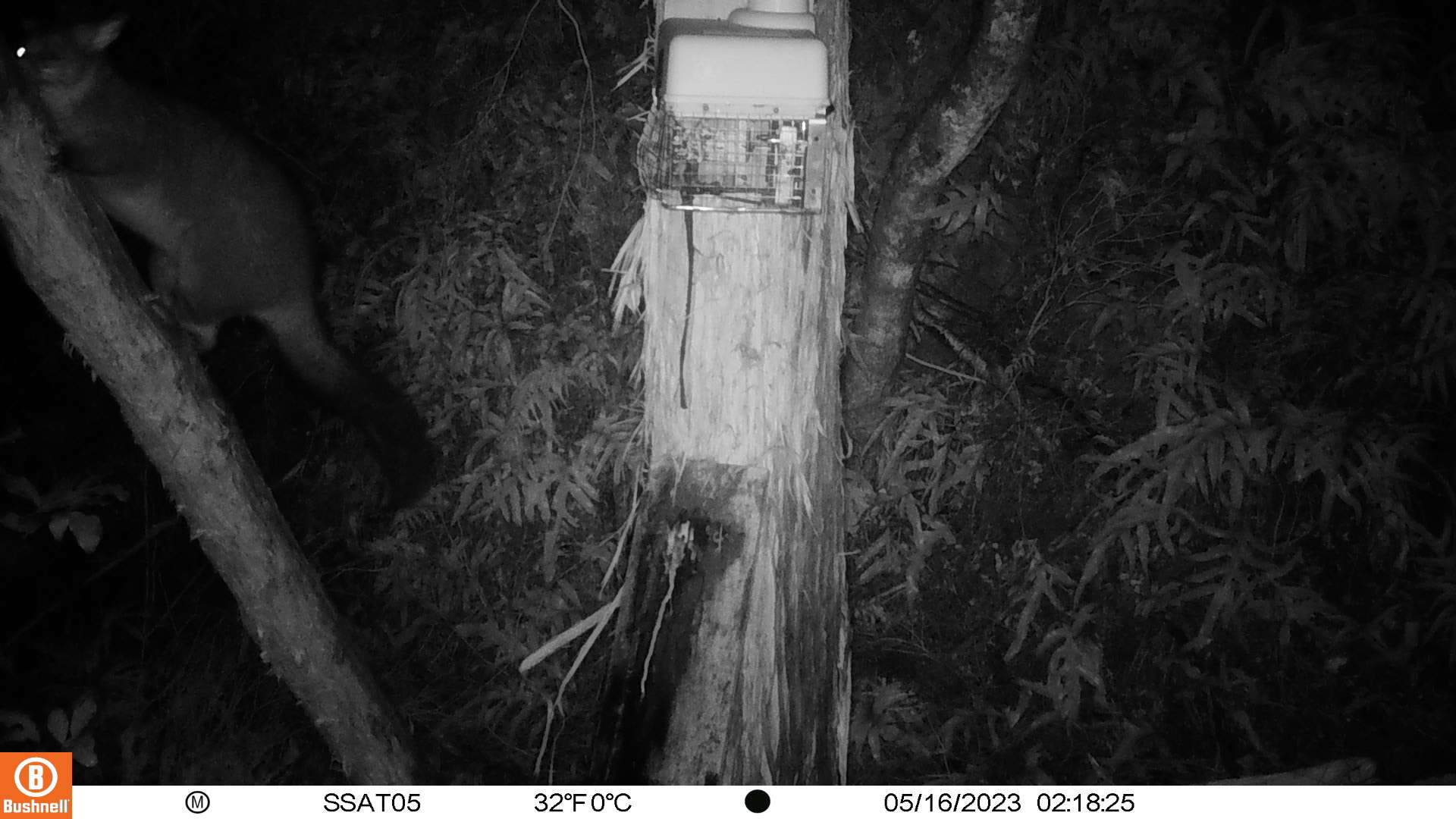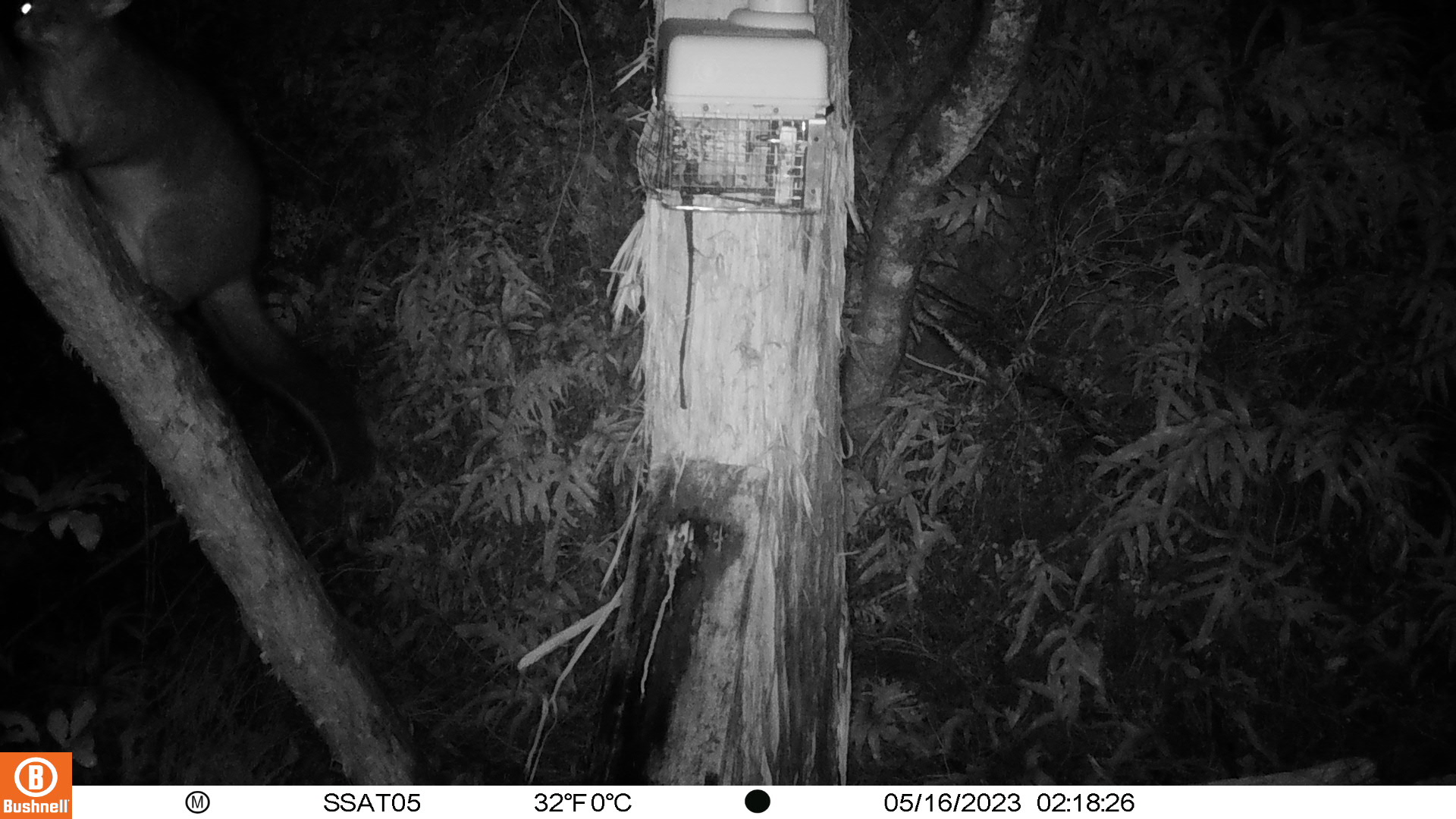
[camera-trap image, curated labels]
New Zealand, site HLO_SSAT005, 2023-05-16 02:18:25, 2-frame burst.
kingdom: Animalia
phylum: Chordata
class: Mammalia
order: Diprotodontia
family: Phalangeridae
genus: Trichosurus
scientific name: Trichosurus vulpecula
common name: common brushtail possum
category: possum